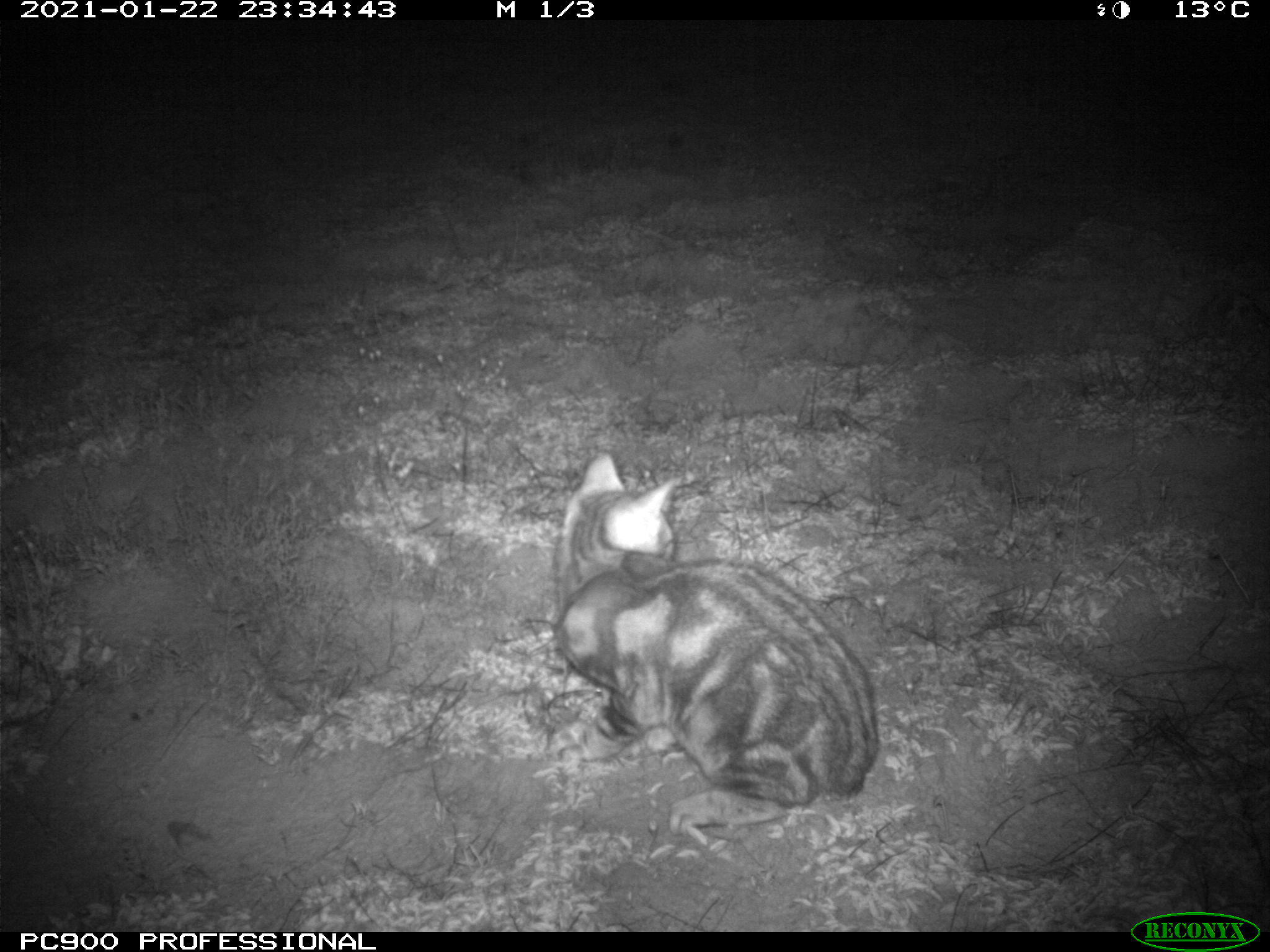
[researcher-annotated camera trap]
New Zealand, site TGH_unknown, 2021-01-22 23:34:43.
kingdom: Animalia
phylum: Chordata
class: Mammalia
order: Carnivora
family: Felidae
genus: Felis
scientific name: Felis catus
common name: domestic cat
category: cat